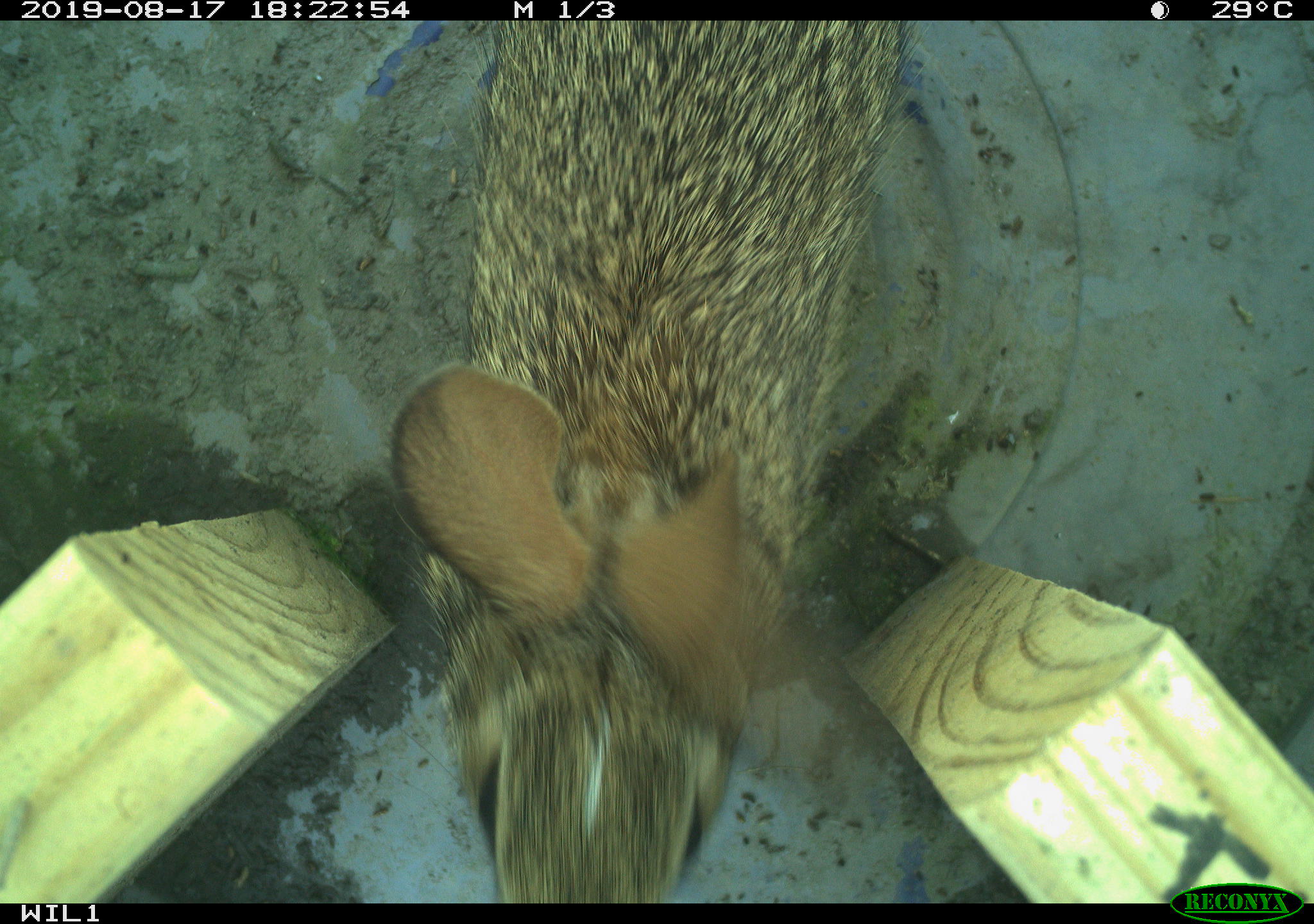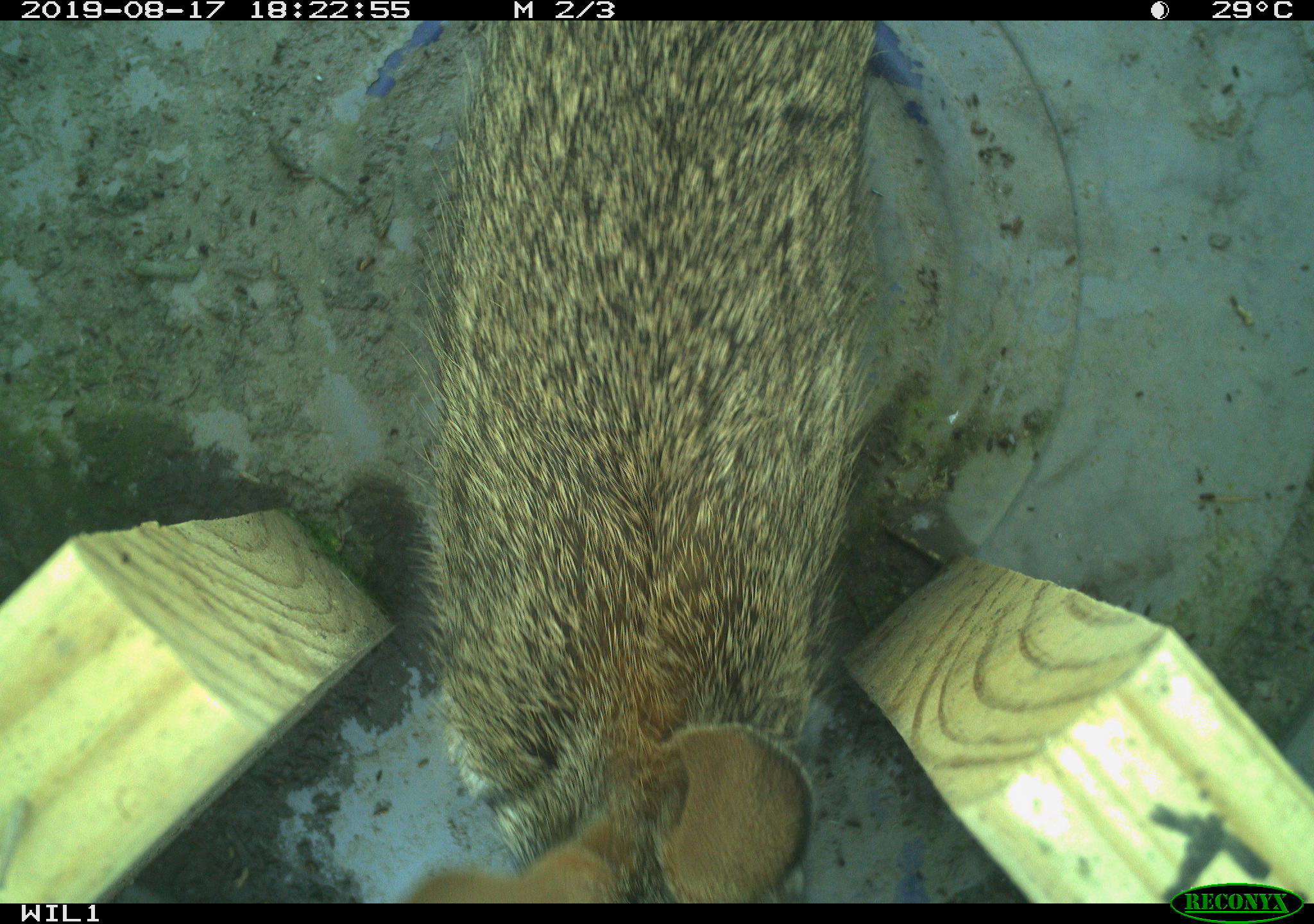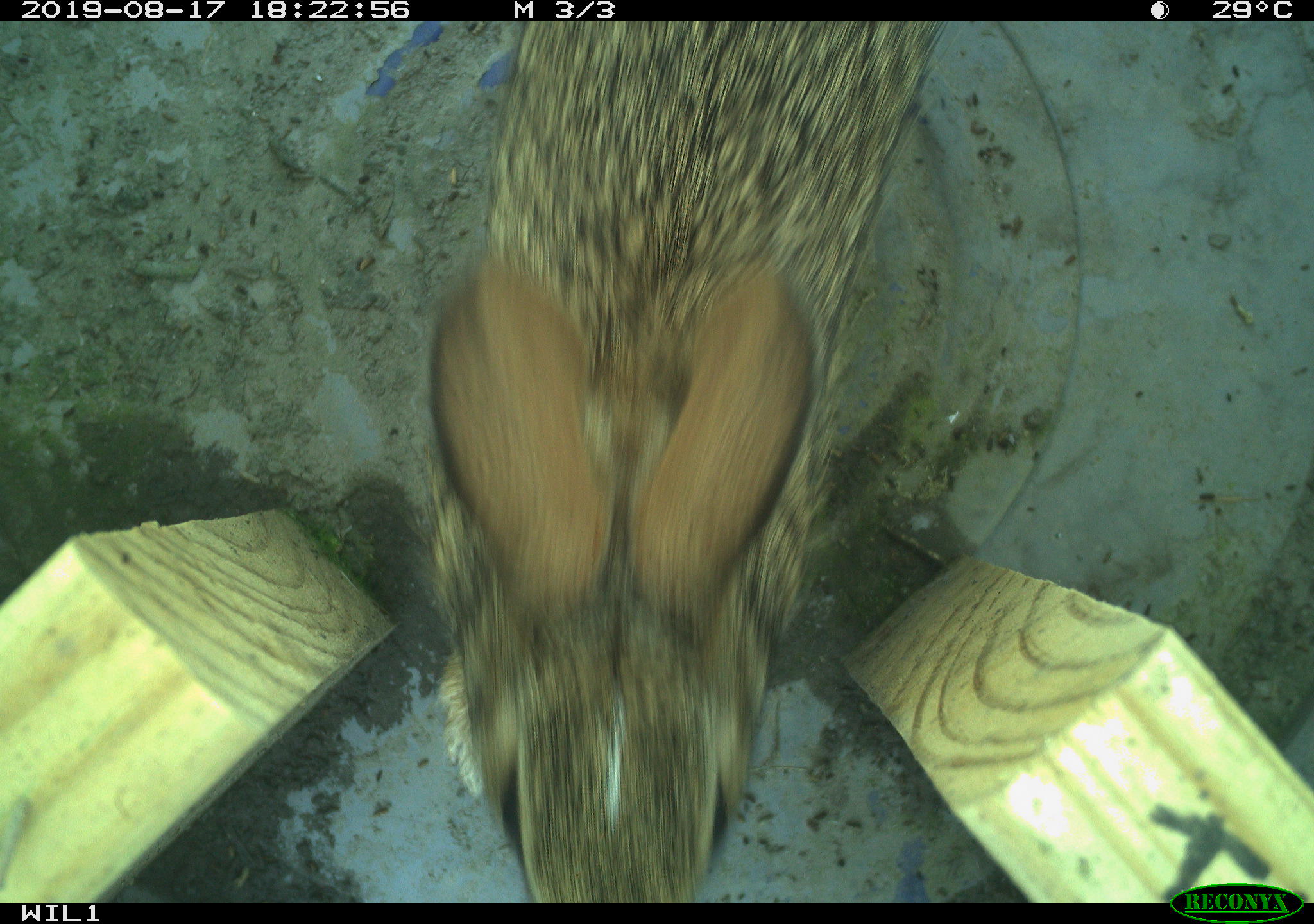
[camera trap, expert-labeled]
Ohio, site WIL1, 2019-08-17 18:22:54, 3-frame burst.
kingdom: Animalia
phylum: Chordata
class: Mammalia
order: Lagomorpha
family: Leporidae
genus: Sylvilagus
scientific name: Sylvilagus floridanus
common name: eastern cottontail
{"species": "eastern cottontail (Sylvilagus floridanus)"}